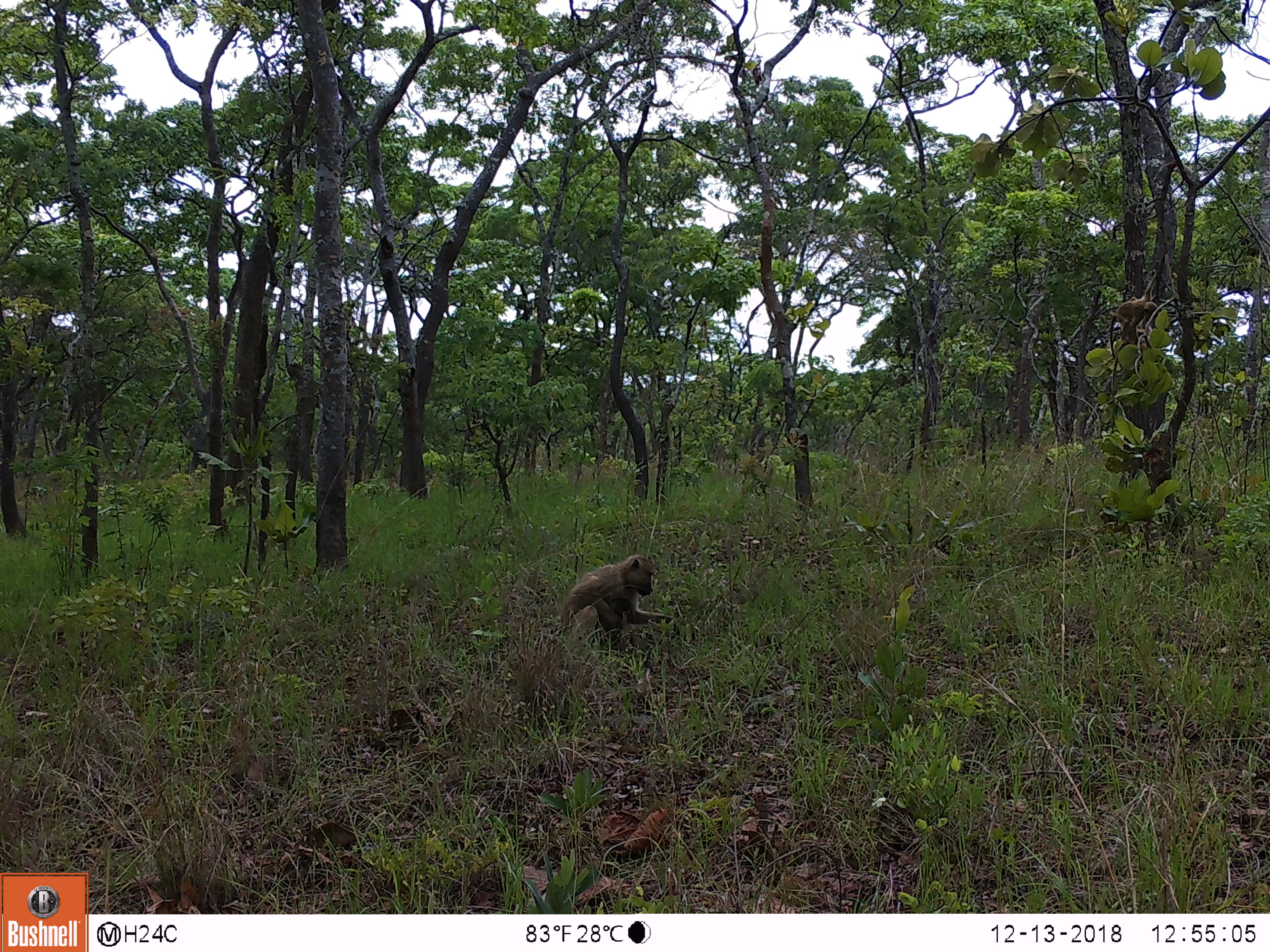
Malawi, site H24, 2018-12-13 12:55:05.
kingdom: Animalia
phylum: Chordata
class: Mammalia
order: Primates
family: Cercopithecidae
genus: Papio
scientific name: Papio cynocephalus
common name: yellow baboon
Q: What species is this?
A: Yellow baboon (Papio cynocephalus).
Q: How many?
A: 2.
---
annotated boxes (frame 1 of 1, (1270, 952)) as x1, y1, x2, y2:
yellow baboon: 556, 554, 671, 661; 1111, 291, 1167, 352